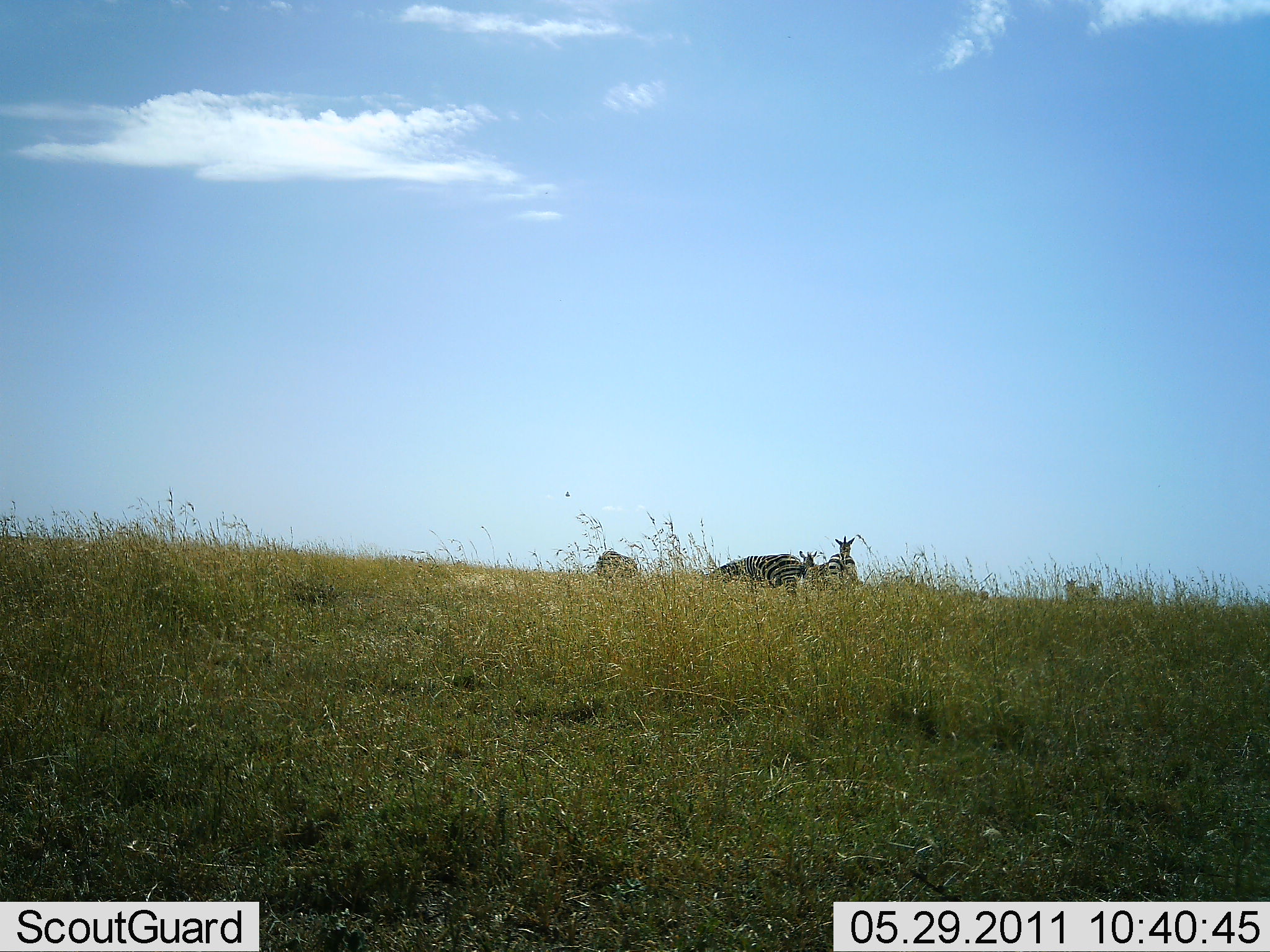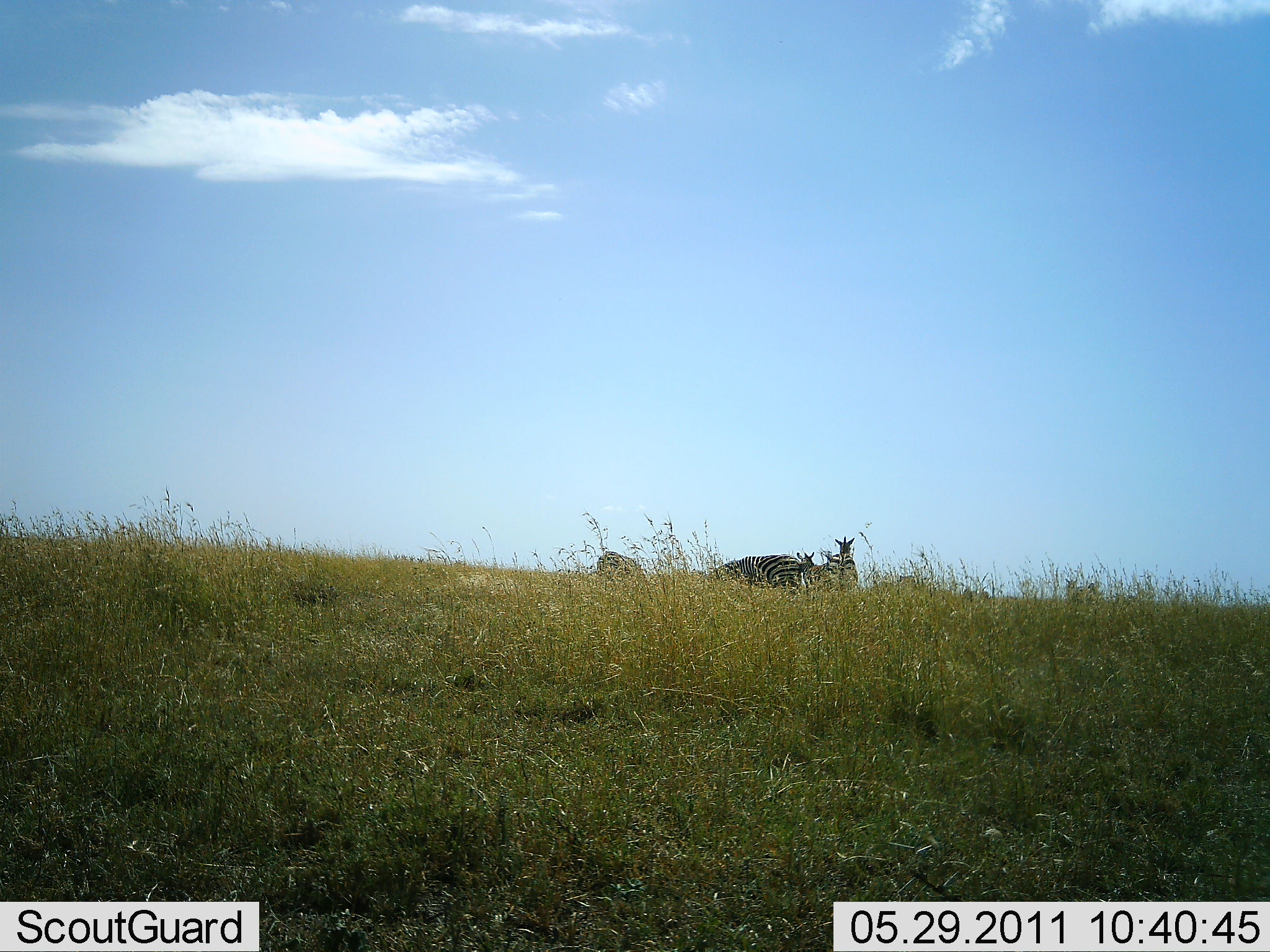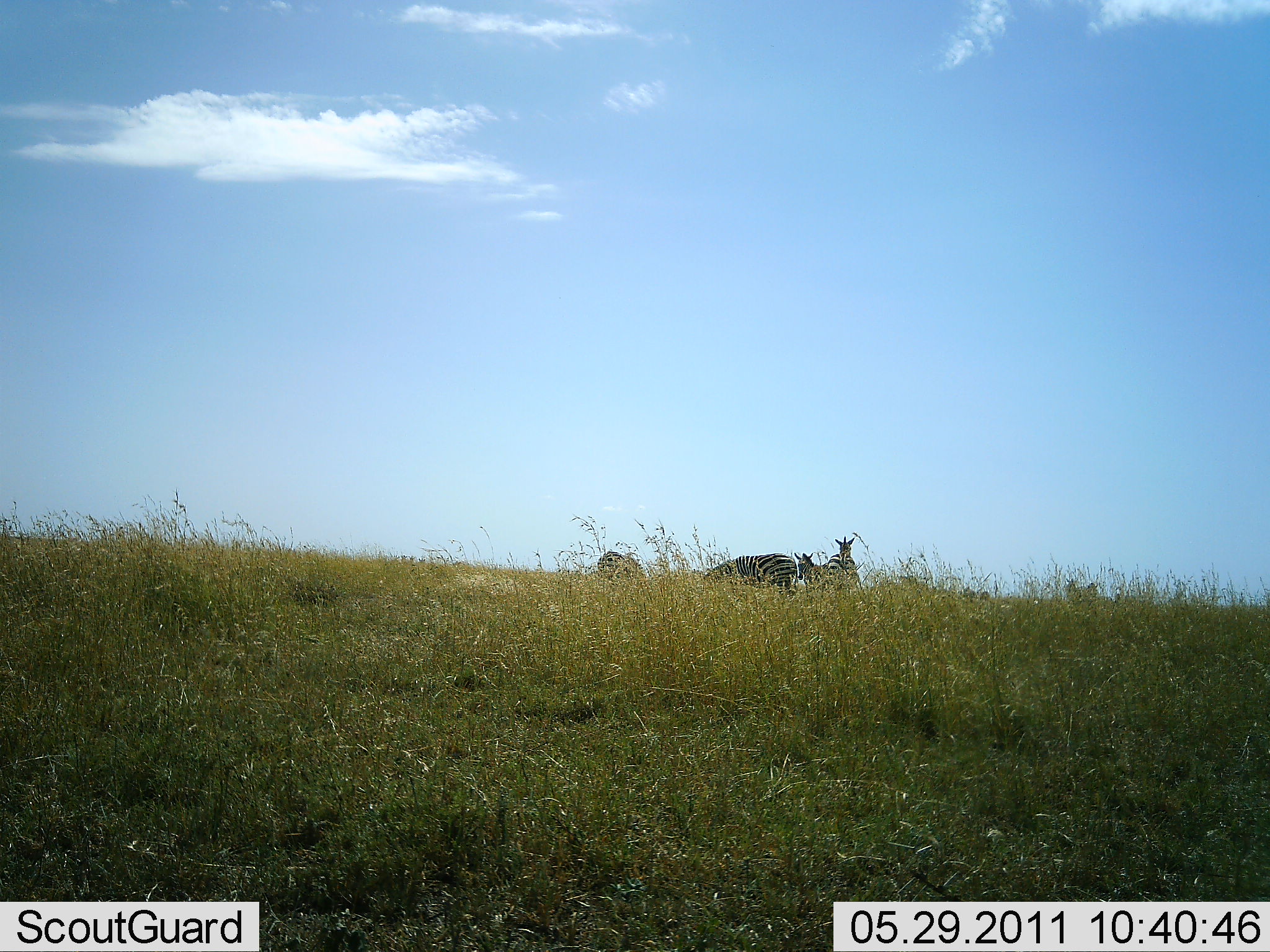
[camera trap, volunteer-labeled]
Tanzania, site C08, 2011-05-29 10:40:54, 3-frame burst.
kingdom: Animalia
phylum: Chordata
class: Mammalia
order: Perissodactyla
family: Equidae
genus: Equus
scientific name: Equus quagga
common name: plains zebra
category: zebra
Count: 4.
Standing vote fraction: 75%.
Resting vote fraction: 8%.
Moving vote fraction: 8%.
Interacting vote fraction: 0%.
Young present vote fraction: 0%.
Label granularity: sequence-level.